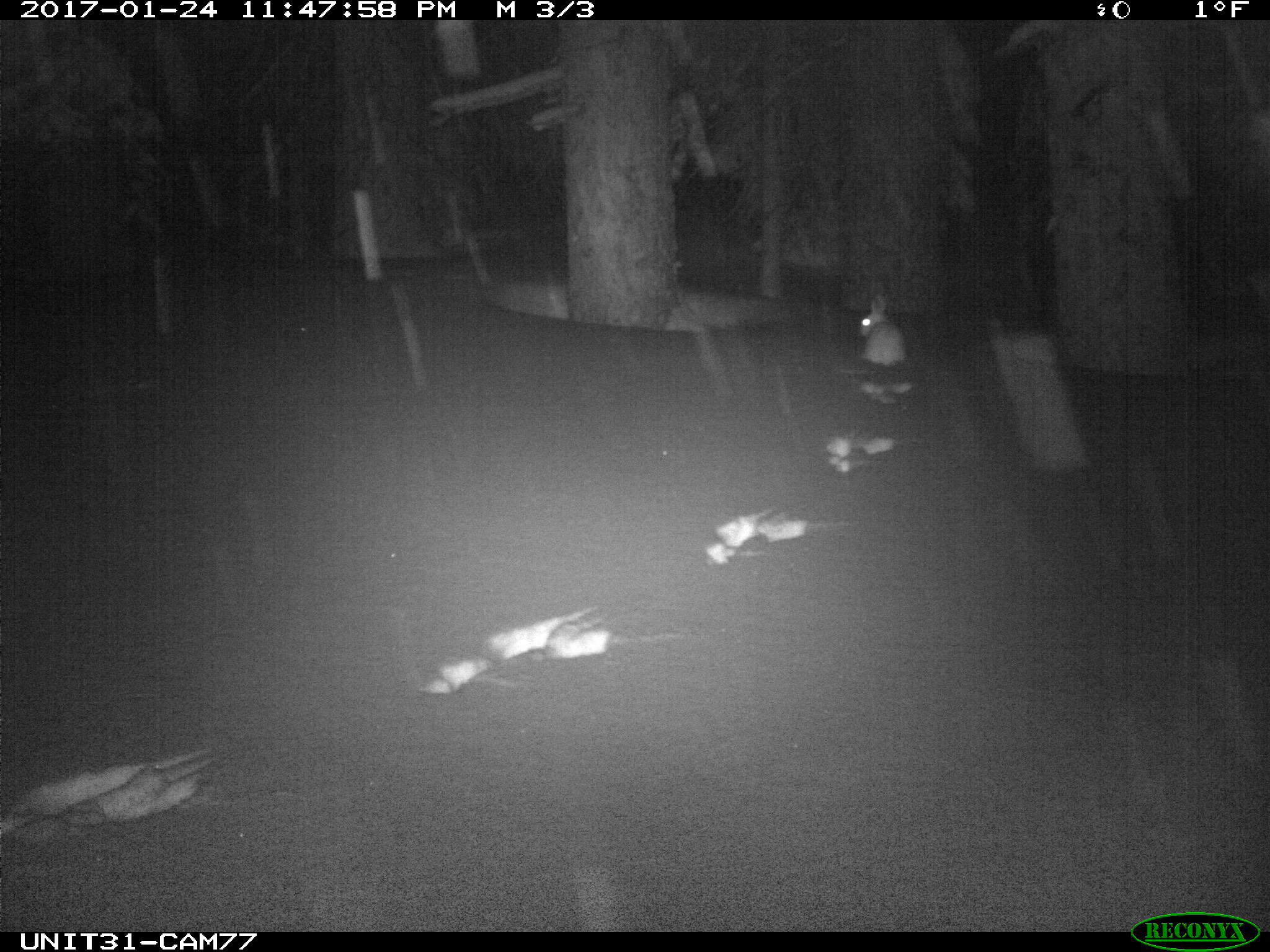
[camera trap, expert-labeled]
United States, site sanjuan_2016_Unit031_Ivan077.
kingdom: Animalia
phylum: Chordata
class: Mammalia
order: Lagomorpha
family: Leporidae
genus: Lepus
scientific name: Lepus americanus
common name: snowshoe hare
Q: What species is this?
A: Lepus americanus (snowshoe hare).